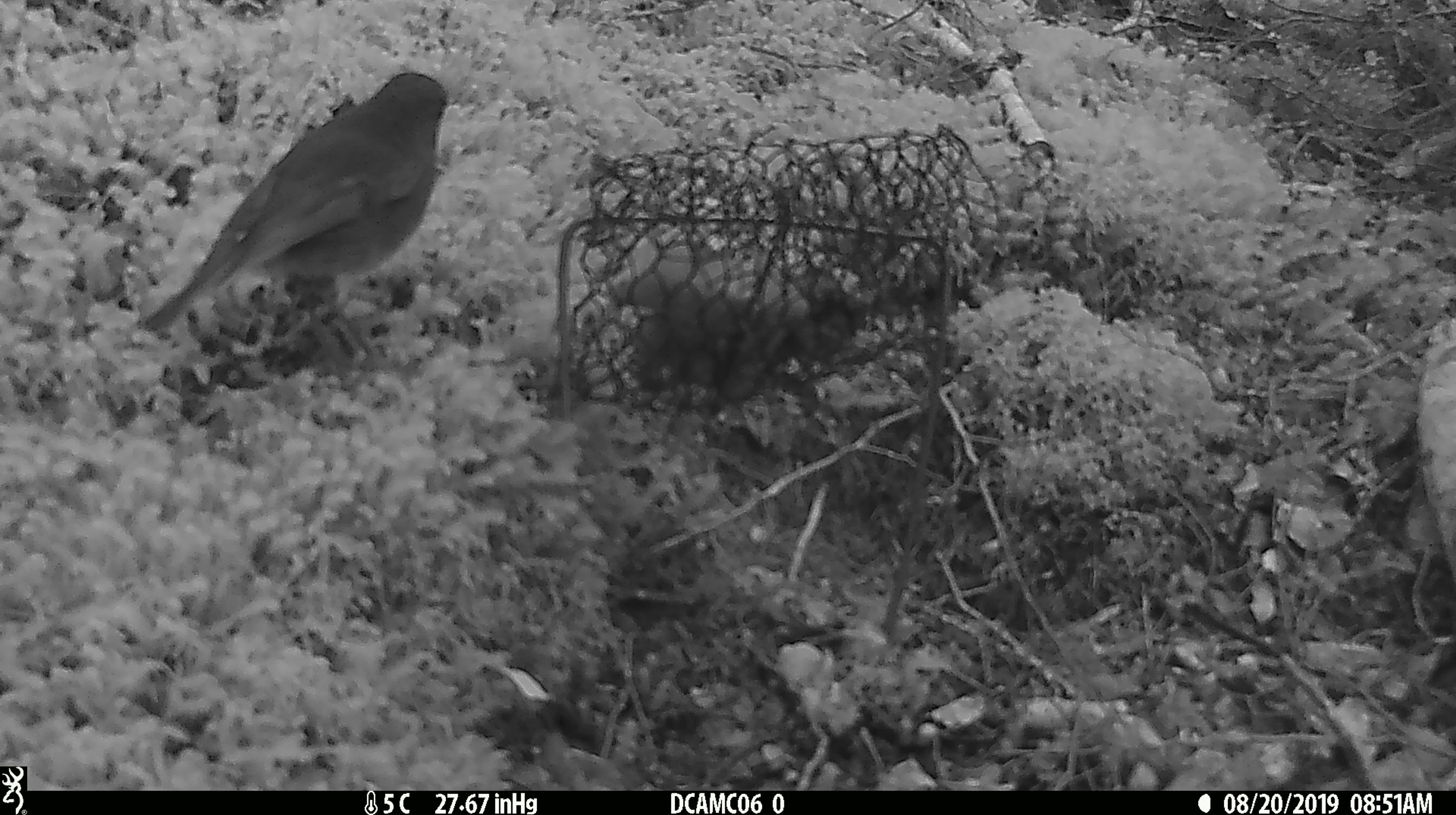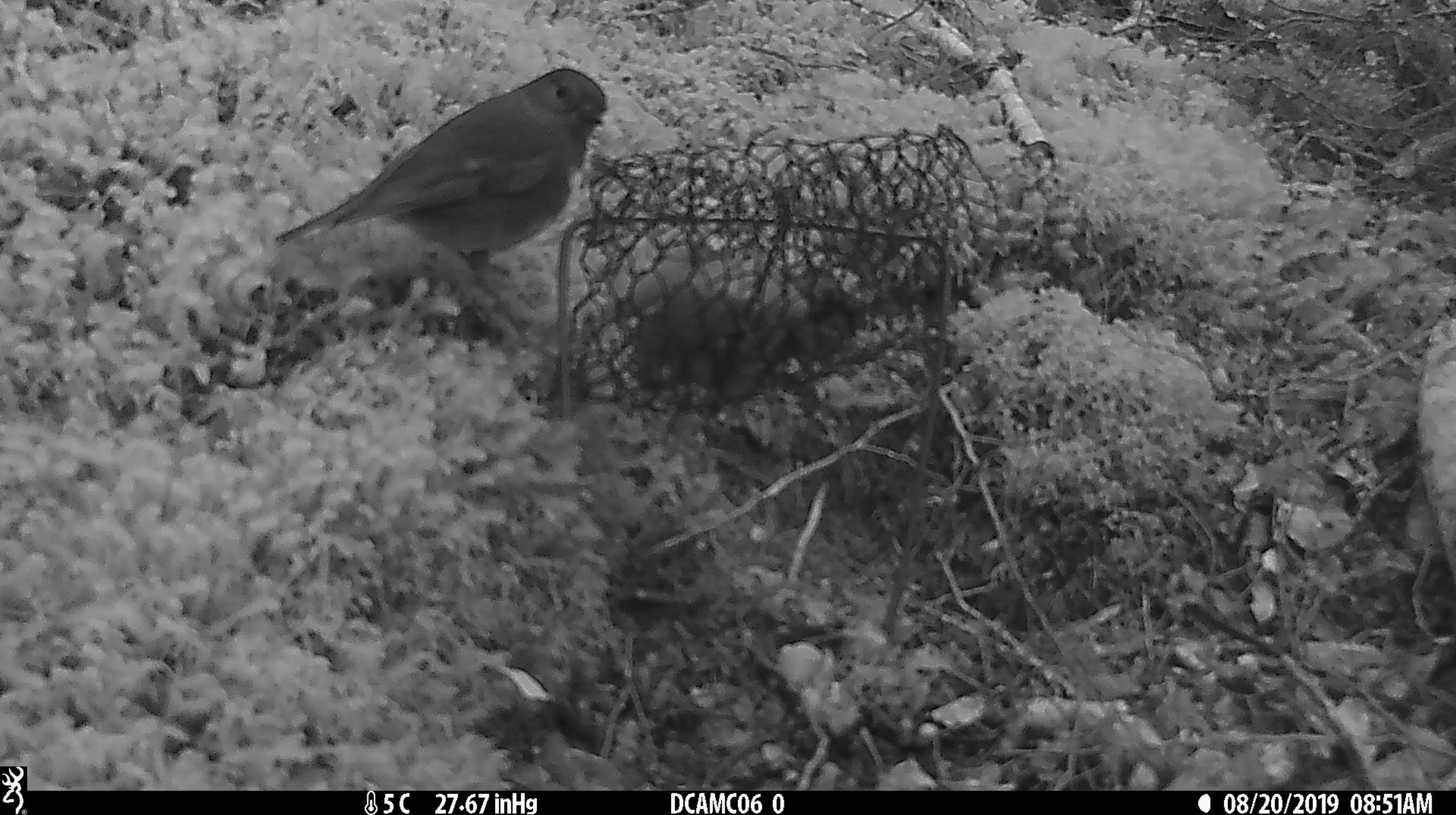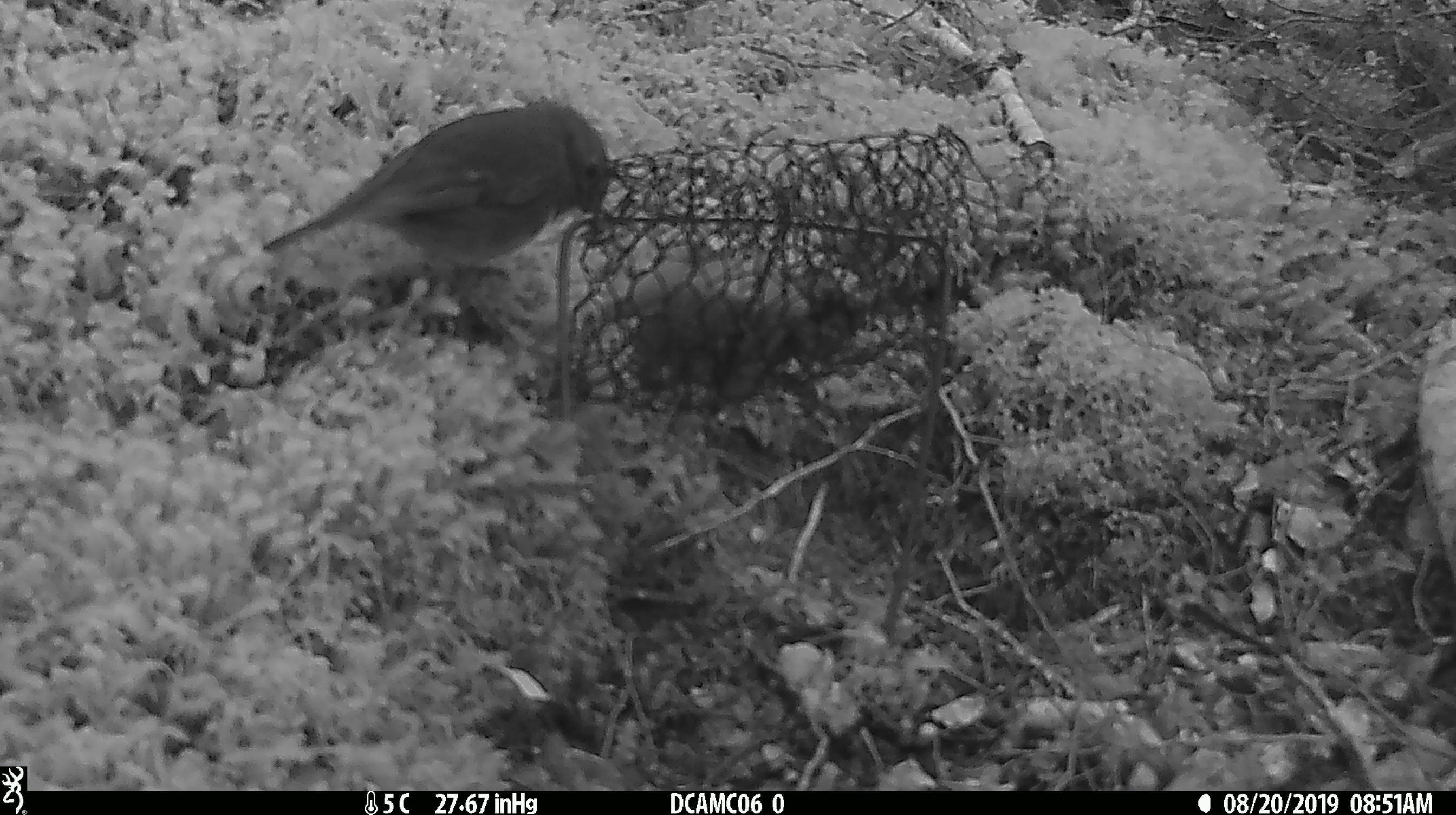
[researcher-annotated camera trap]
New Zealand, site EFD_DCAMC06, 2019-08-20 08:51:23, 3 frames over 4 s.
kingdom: Animalia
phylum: Chordata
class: Aves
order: Passeriformes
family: Petroicidae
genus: Petroica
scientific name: Petroica australis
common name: new zealand robin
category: robin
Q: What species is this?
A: Robin (new zealand robin) (Petroica australis).